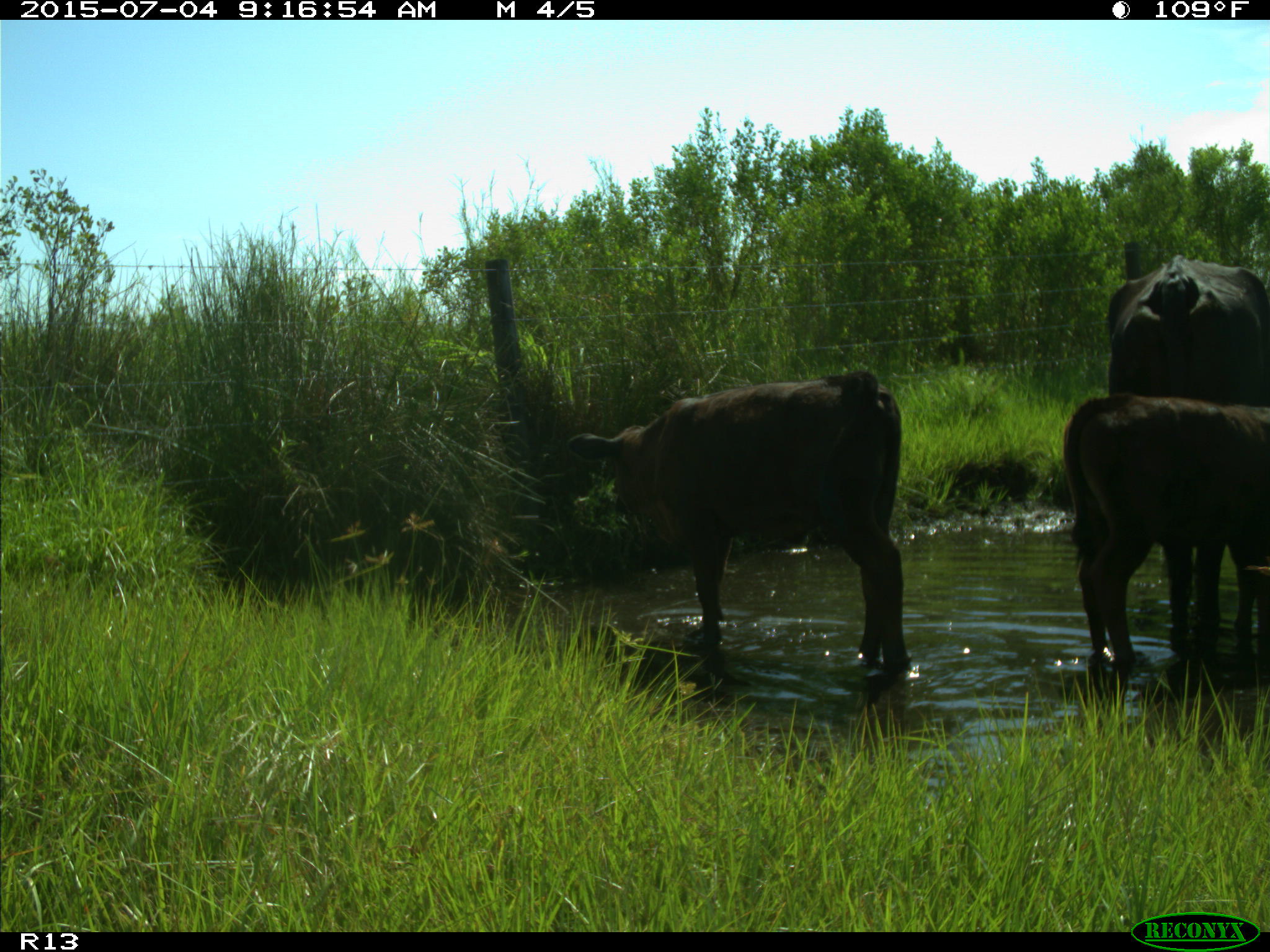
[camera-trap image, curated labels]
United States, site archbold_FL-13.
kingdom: Animalia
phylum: Chordata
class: Mammalia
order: Artiodactyla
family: Bovidae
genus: Bos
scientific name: Bos taurus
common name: domestic cow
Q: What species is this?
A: Bos taurus (domestic cow).